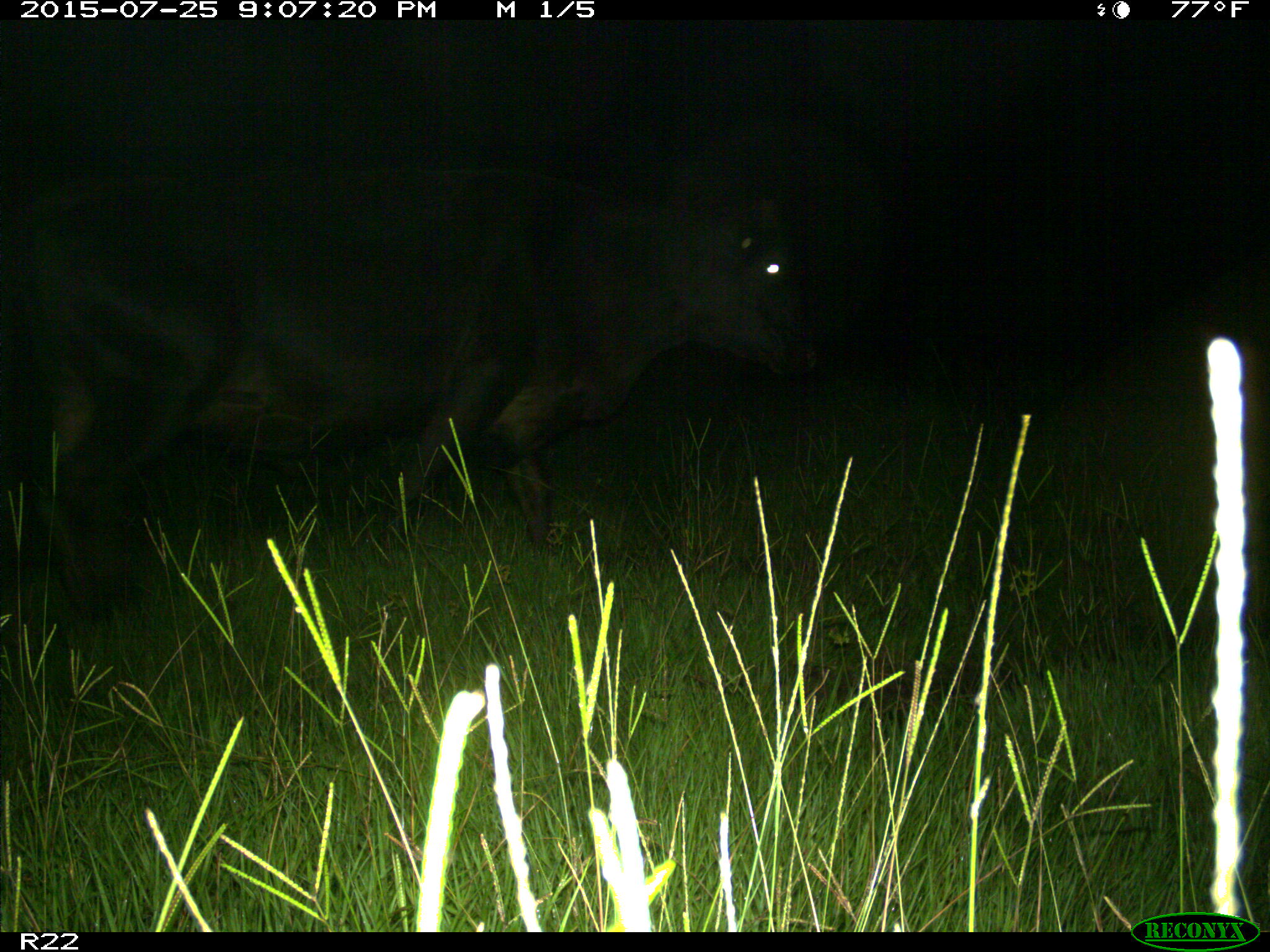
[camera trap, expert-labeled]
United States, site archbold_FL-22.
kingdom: Animalia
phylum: Chordata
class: Mammalia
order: Artiodactyla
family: Bovidae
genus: Bos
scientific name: Bos taurus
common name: domestic cow